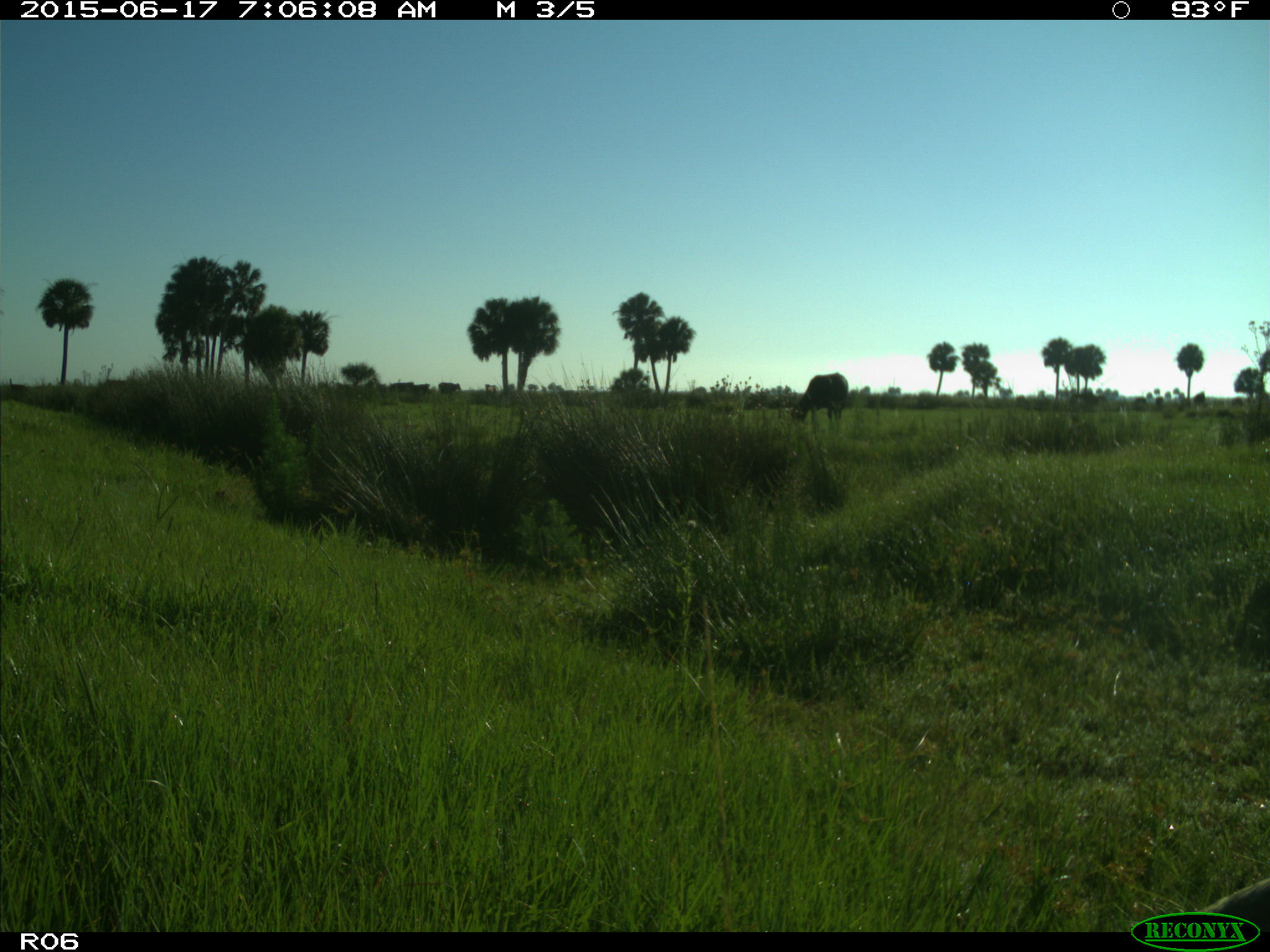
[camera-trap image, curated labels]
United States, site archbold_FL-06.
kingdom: Animalia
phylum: Chordata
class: Mammalia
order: Artiodactyla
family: Bovidae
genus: Bos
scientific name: Bos taurus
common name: domestic cow